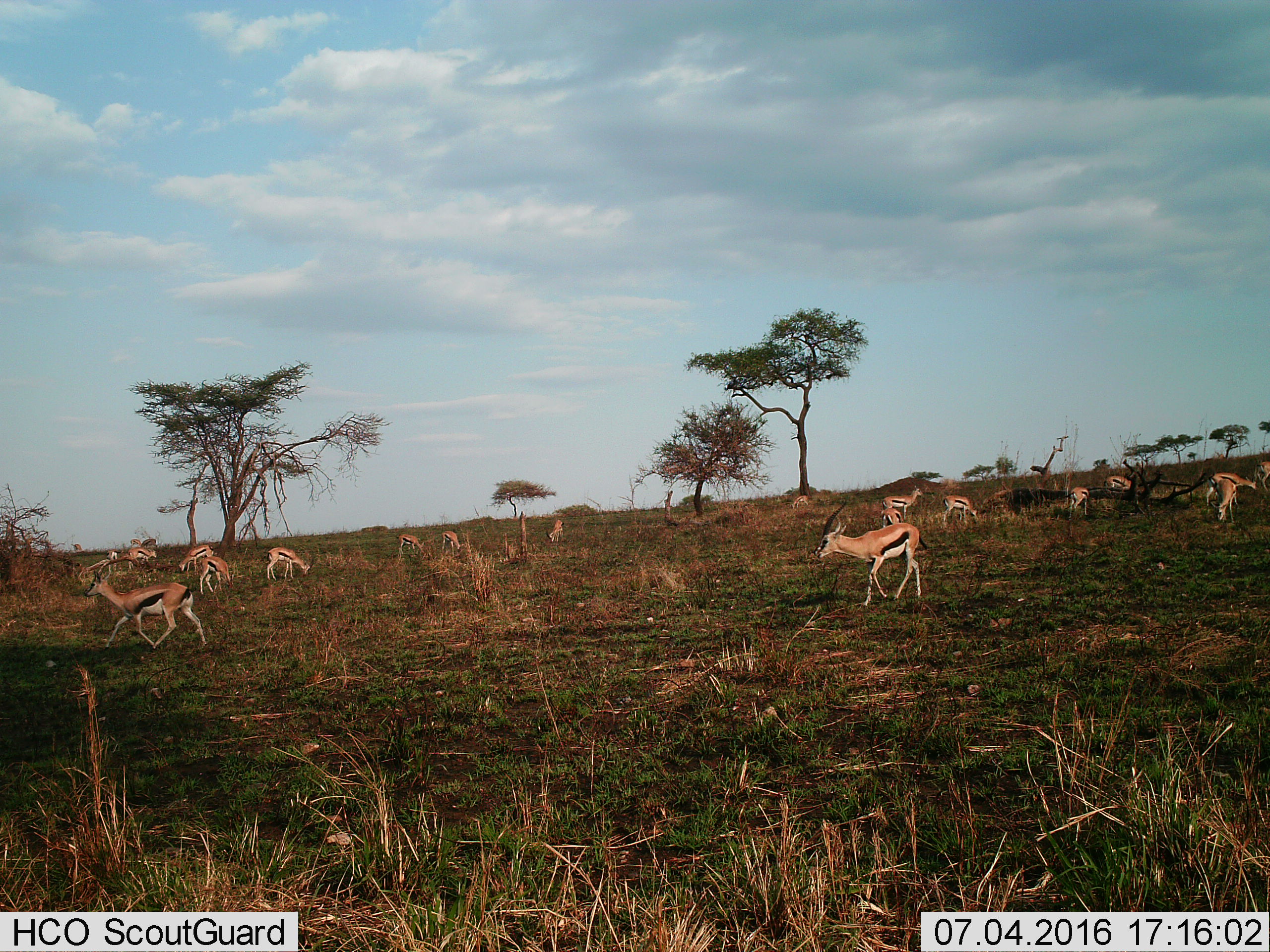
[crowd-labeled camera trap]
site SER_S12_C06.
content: unidentified animal